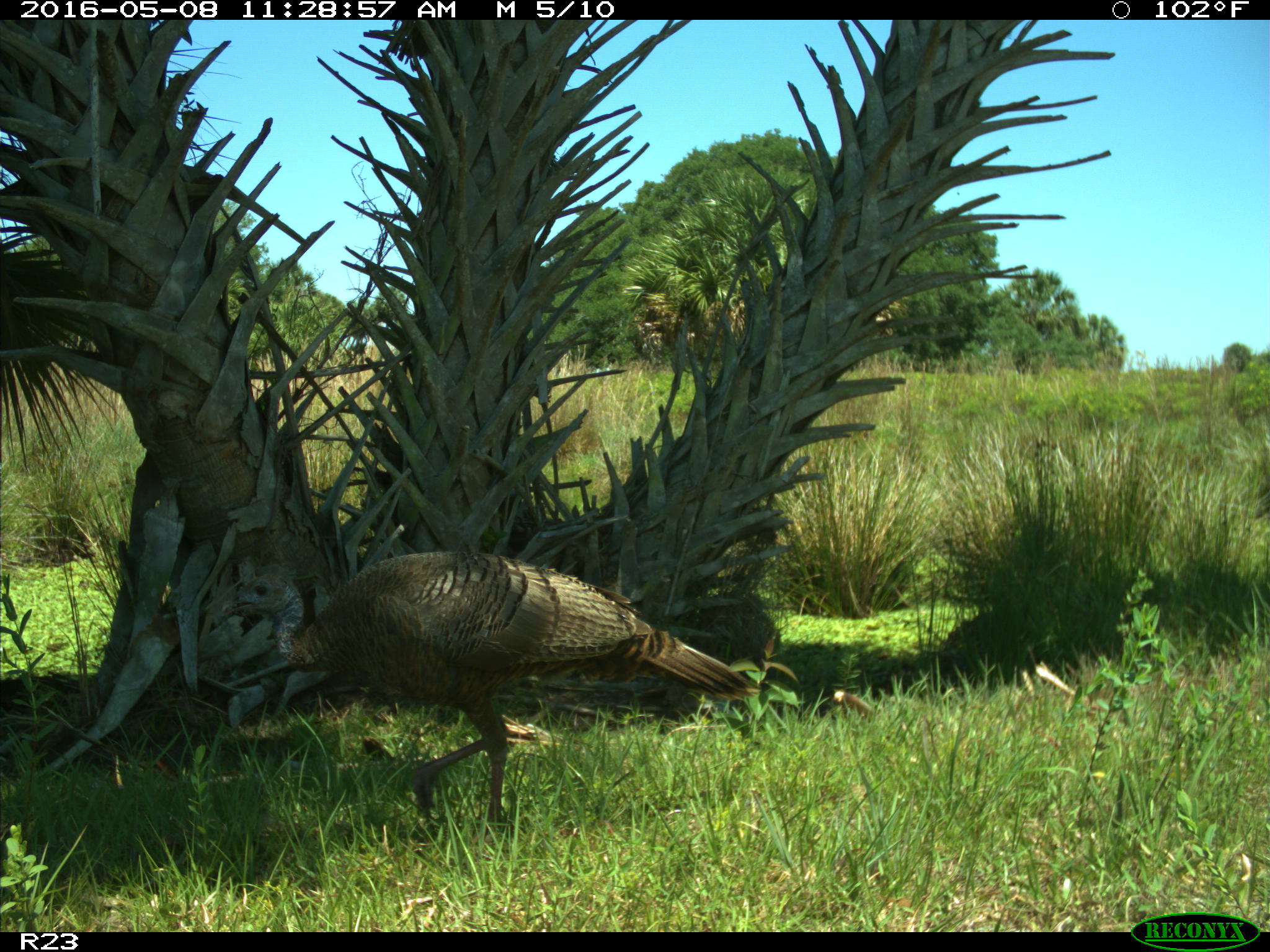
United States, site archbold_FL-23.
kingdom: Animalia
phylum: Chordata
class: Aves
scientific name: Aves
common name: birds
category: unidentified bird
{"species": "unidentified bird (birds) (Aves)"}